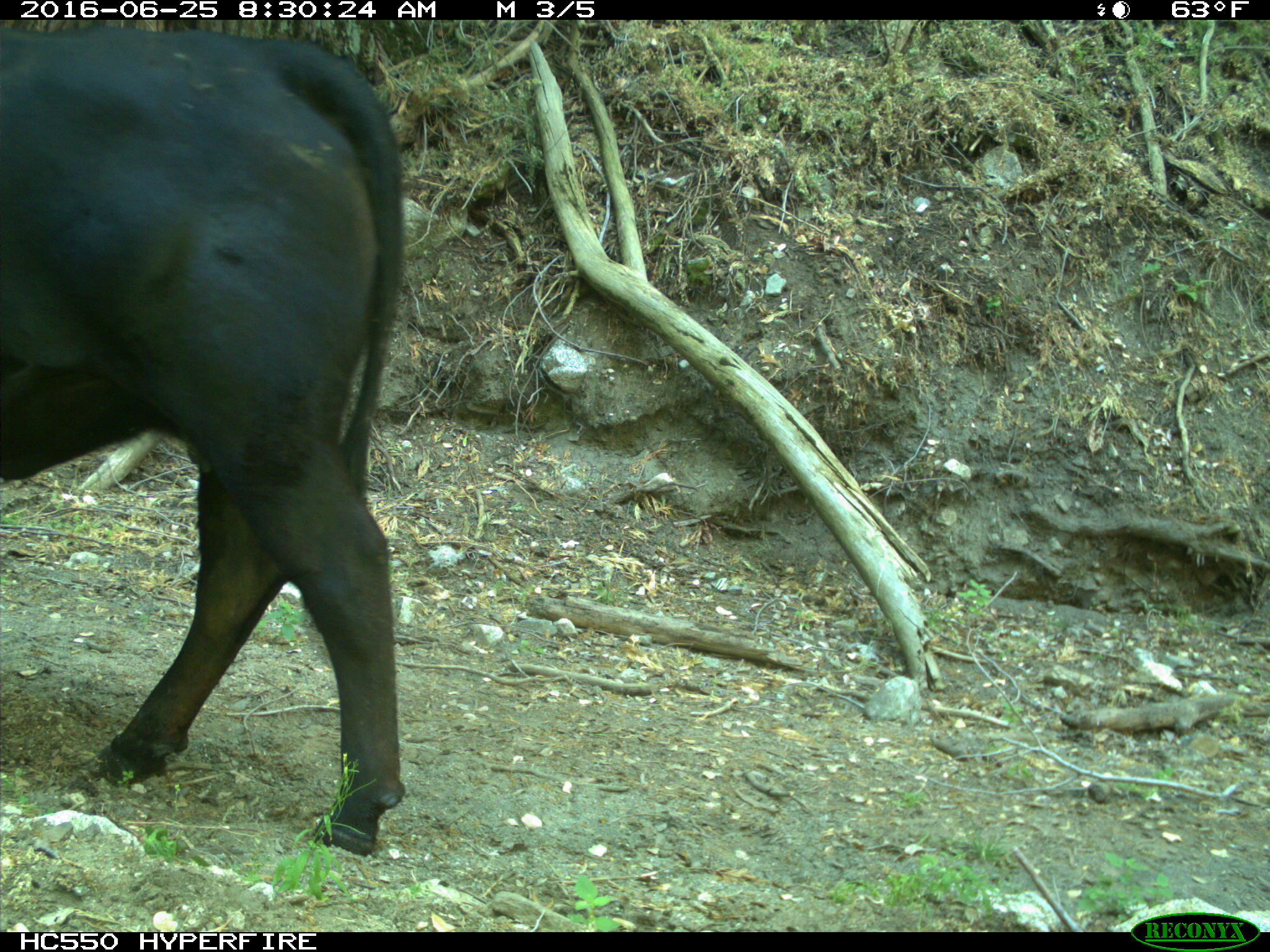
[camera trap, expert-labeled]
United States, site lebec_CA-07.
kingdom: Animalia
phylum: Chordata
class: Mammalia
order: Artiodactyla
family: Bovidae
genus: Bos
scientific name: Bos taurus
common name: domestic cow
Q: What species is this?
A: Bos taurus (domestic cow).